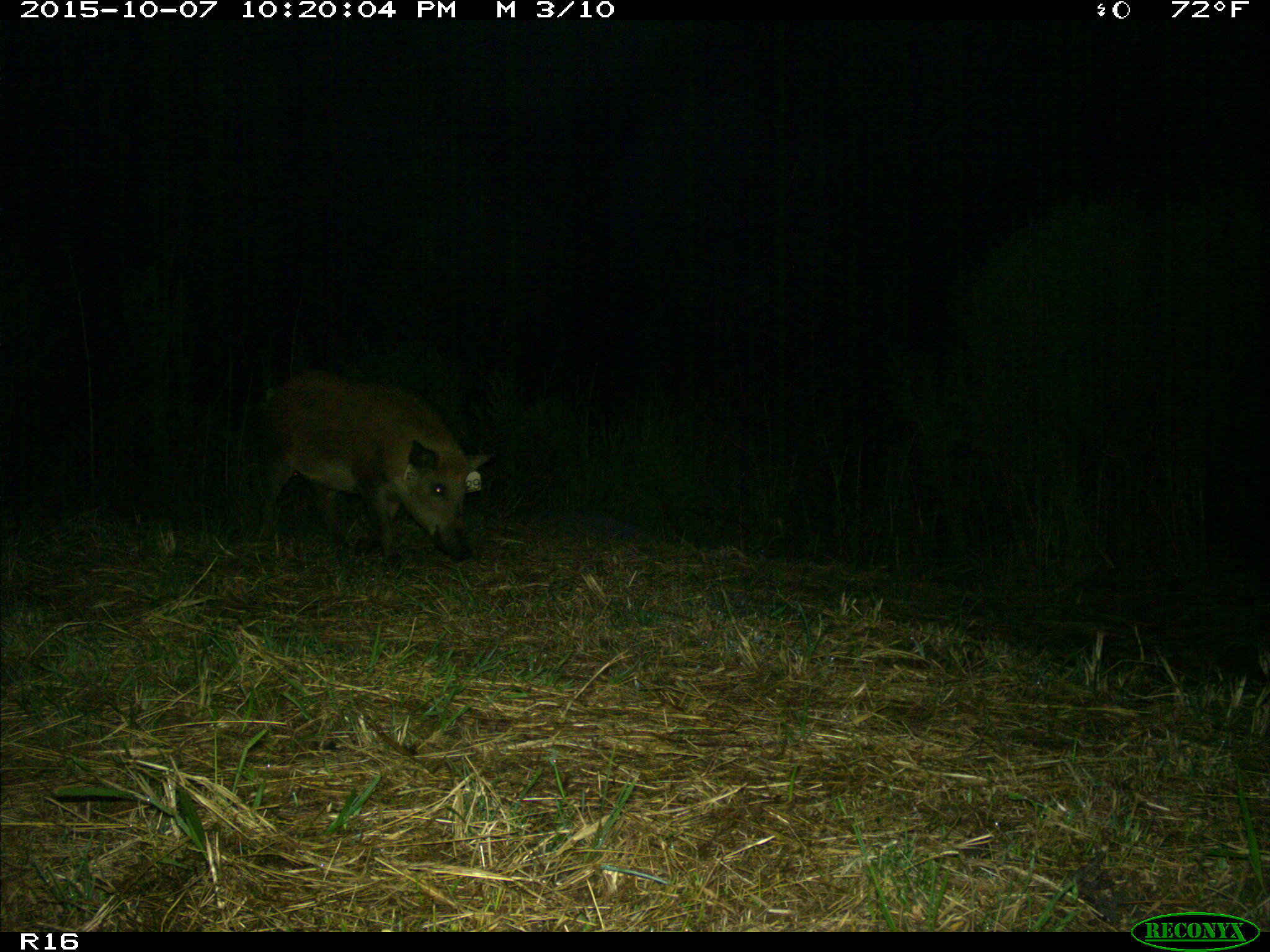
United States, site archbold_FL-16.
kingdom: Animalia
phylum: Chordata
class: Mammalia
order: Artiodactyla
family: Suidae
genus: Sus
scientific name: Sus scrofa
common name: wild boar